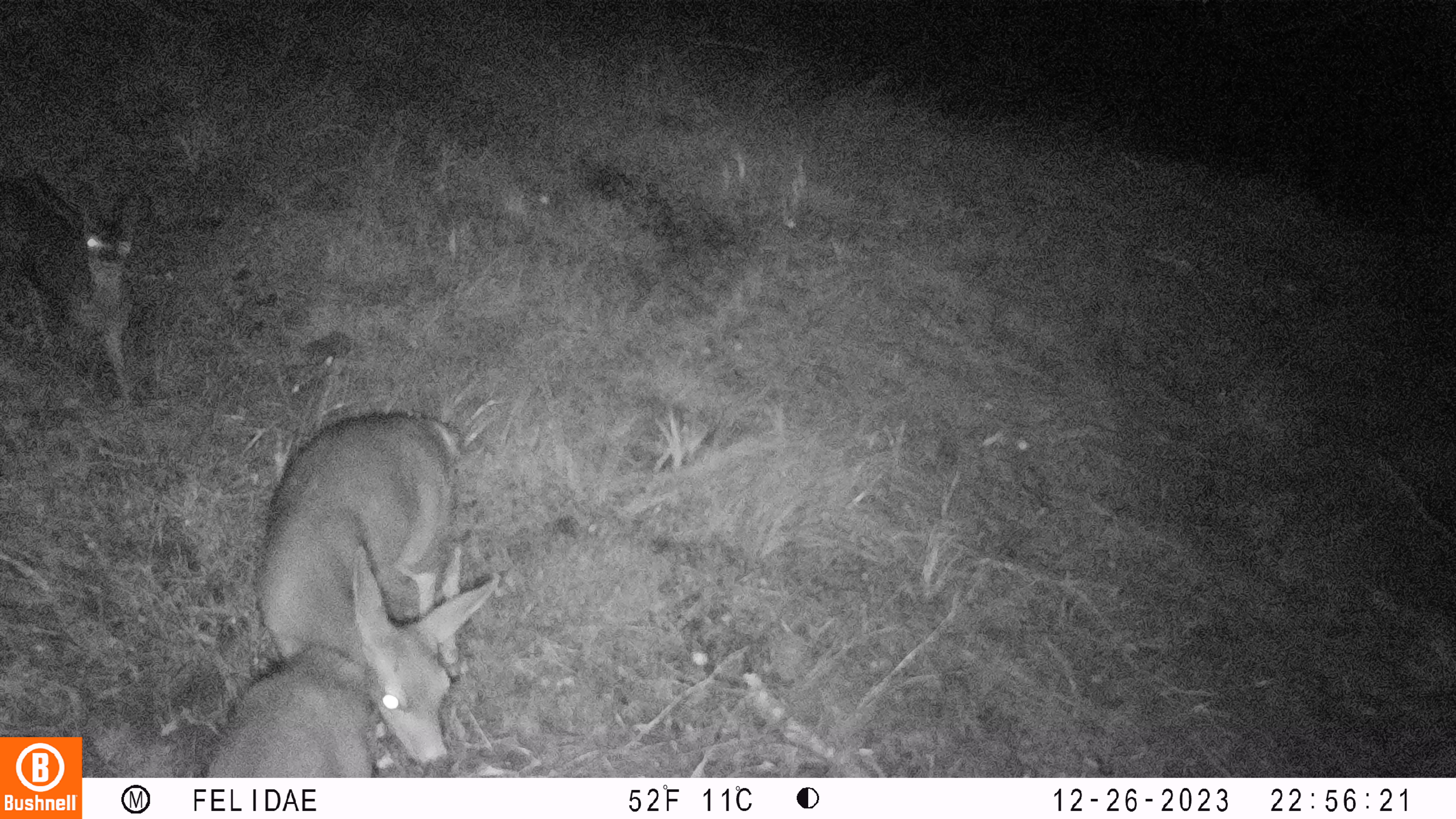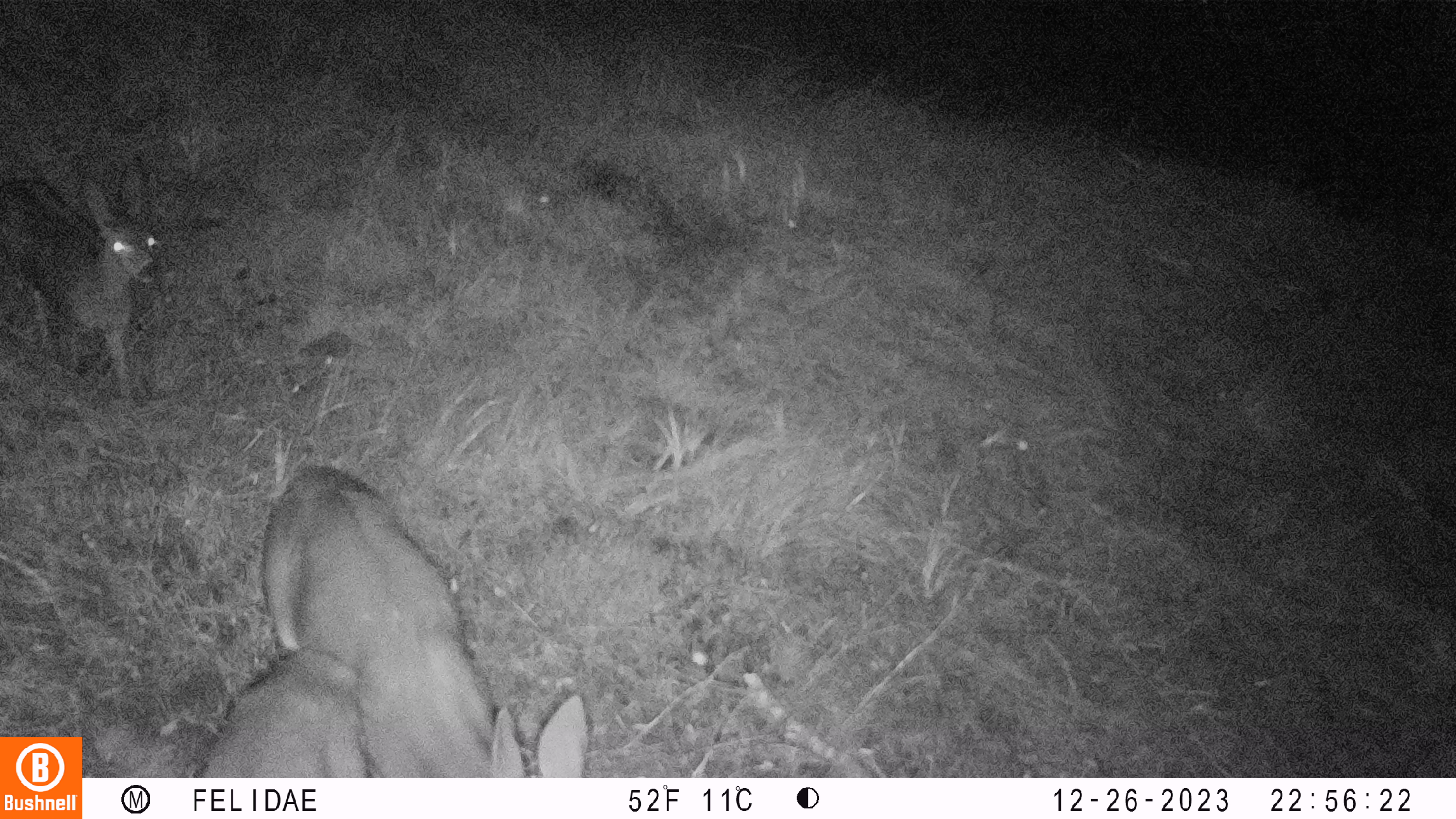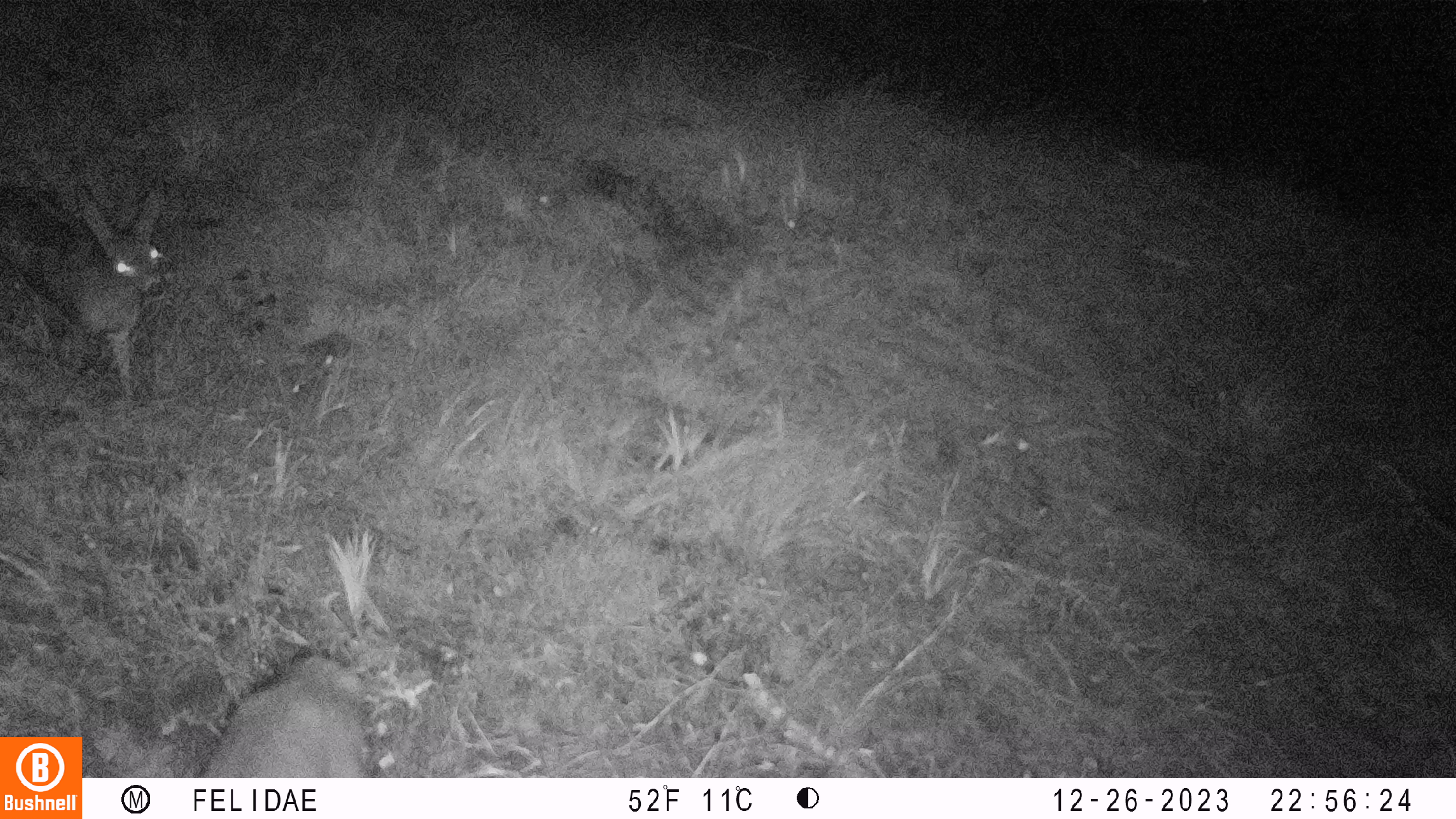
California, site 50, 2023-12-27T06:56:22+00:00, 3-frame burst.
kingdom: Animalia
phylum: Chordata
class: Mammalia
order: Artiodactyla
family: Cervidae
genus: Odocoileus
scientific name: Odocoileus hemionus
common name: mule deer